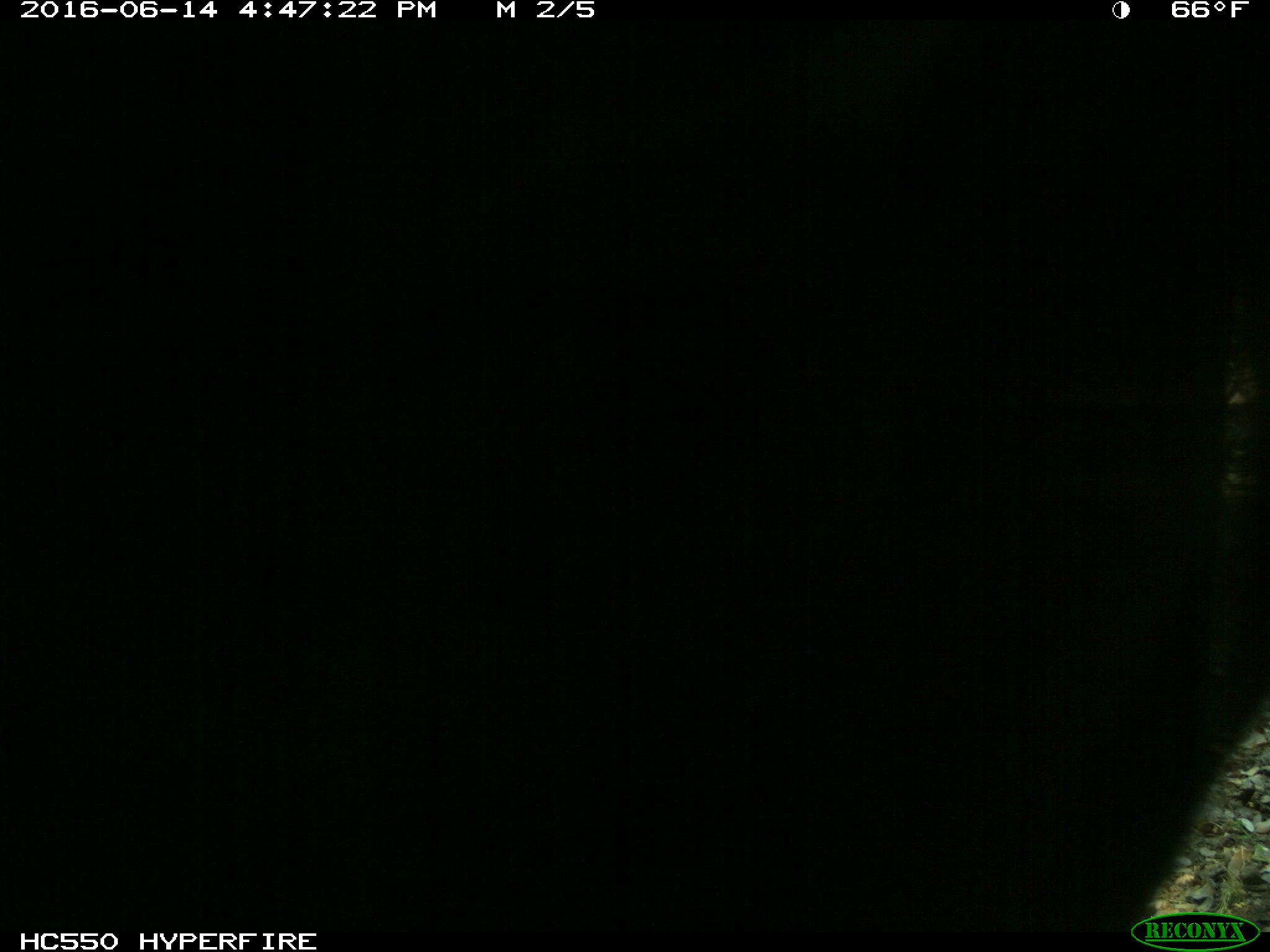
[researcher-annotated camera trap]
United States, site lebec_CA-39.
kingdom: Animalia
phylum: Chordata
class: Mammalia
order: Artiodactyla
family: Bovidae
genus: Bos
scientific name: Bos taurus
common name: domestic cow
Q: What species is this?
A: Bos taurus (domestic cow).